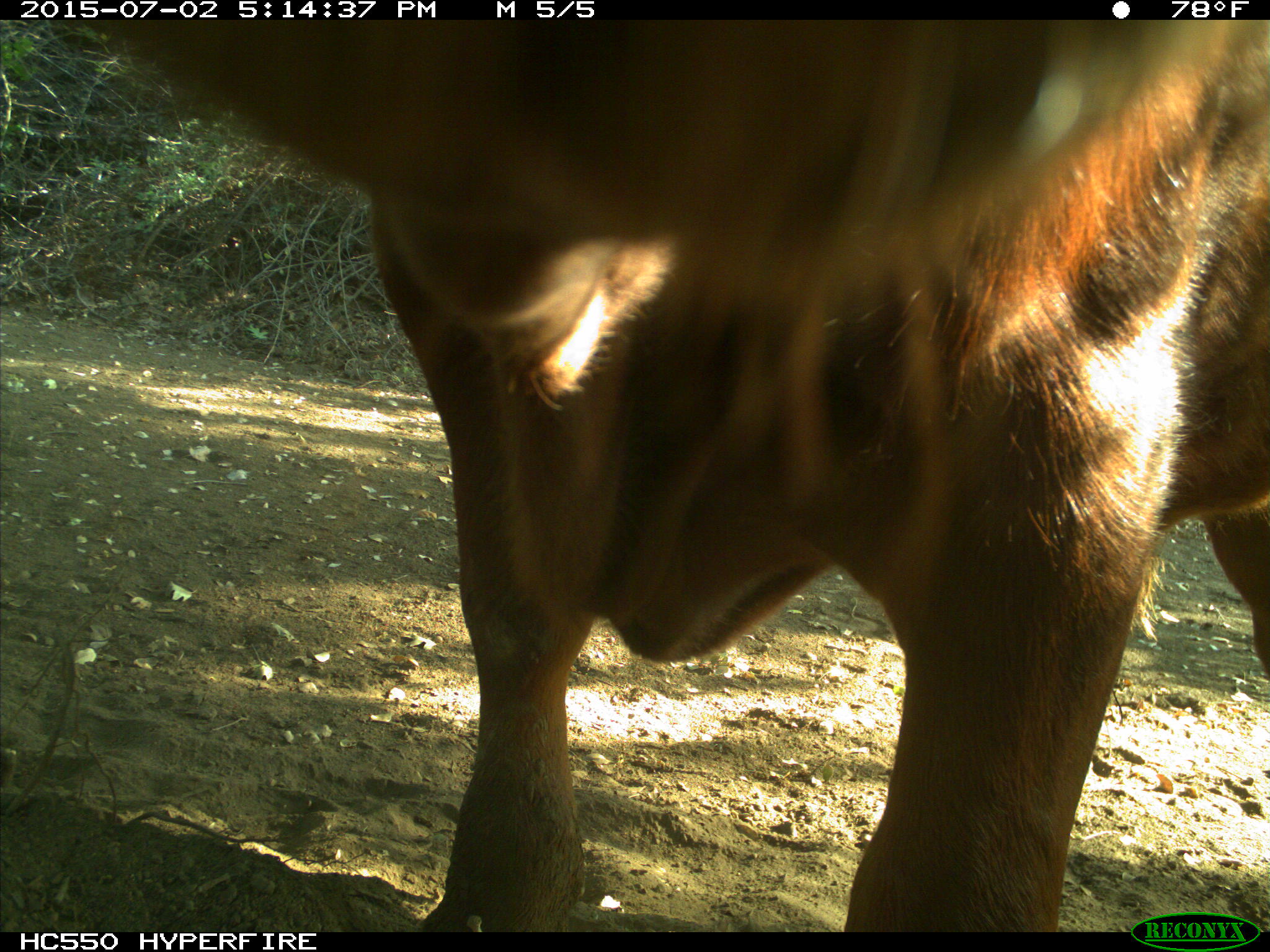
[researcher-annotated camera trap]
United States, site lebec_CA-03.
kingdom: Animalia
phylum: Chordata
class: Mammalia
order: Artiodactyla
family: Bovidae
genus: Bos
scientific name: Bos taurus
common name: domestic cow